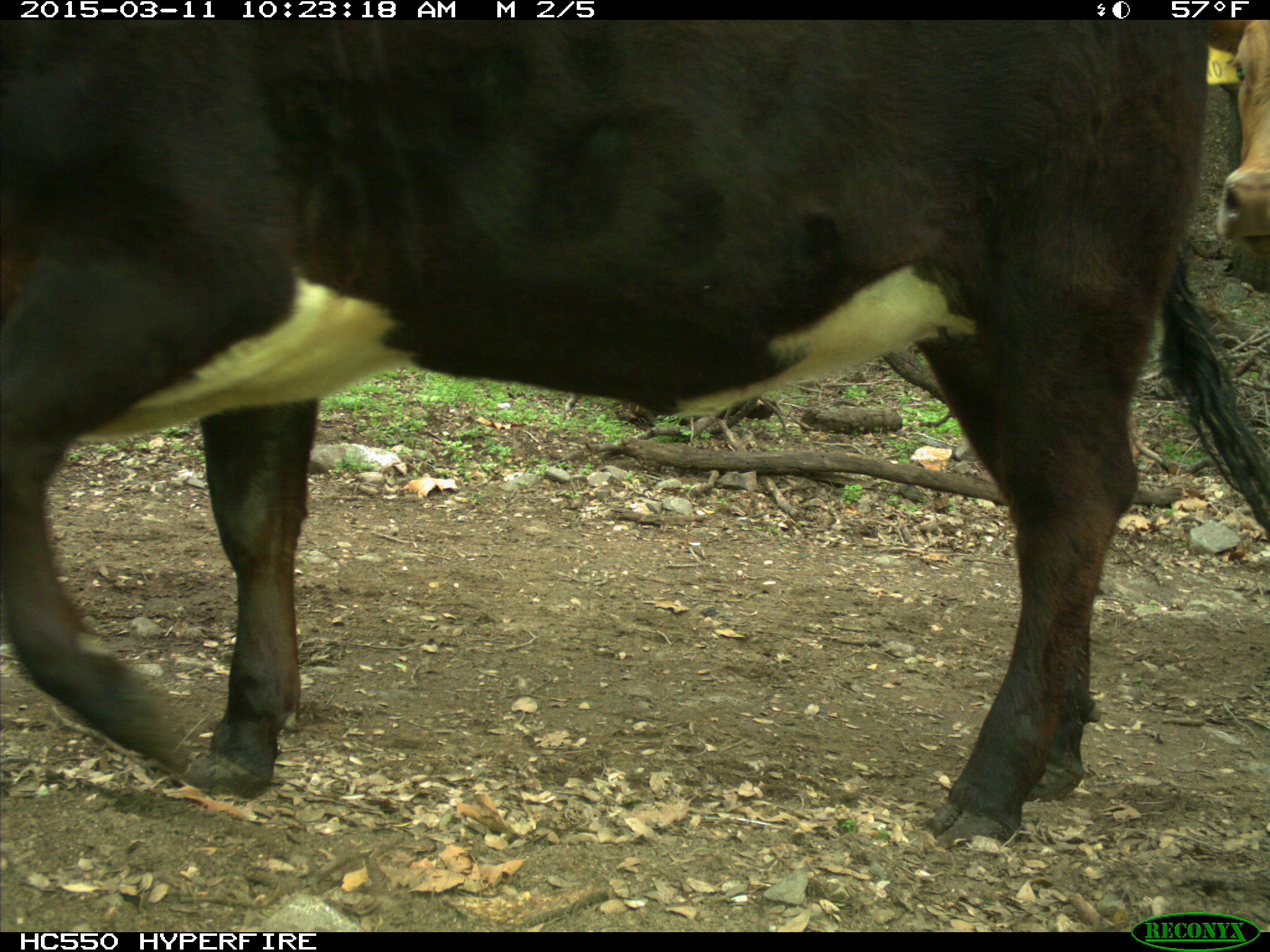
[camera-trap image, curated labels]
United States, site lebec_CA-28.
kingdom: Animalia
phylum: Chordata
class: Mammalia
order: Artiodactyla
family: Bovidae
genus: Bos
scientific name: Bos taurus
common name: domestic cow